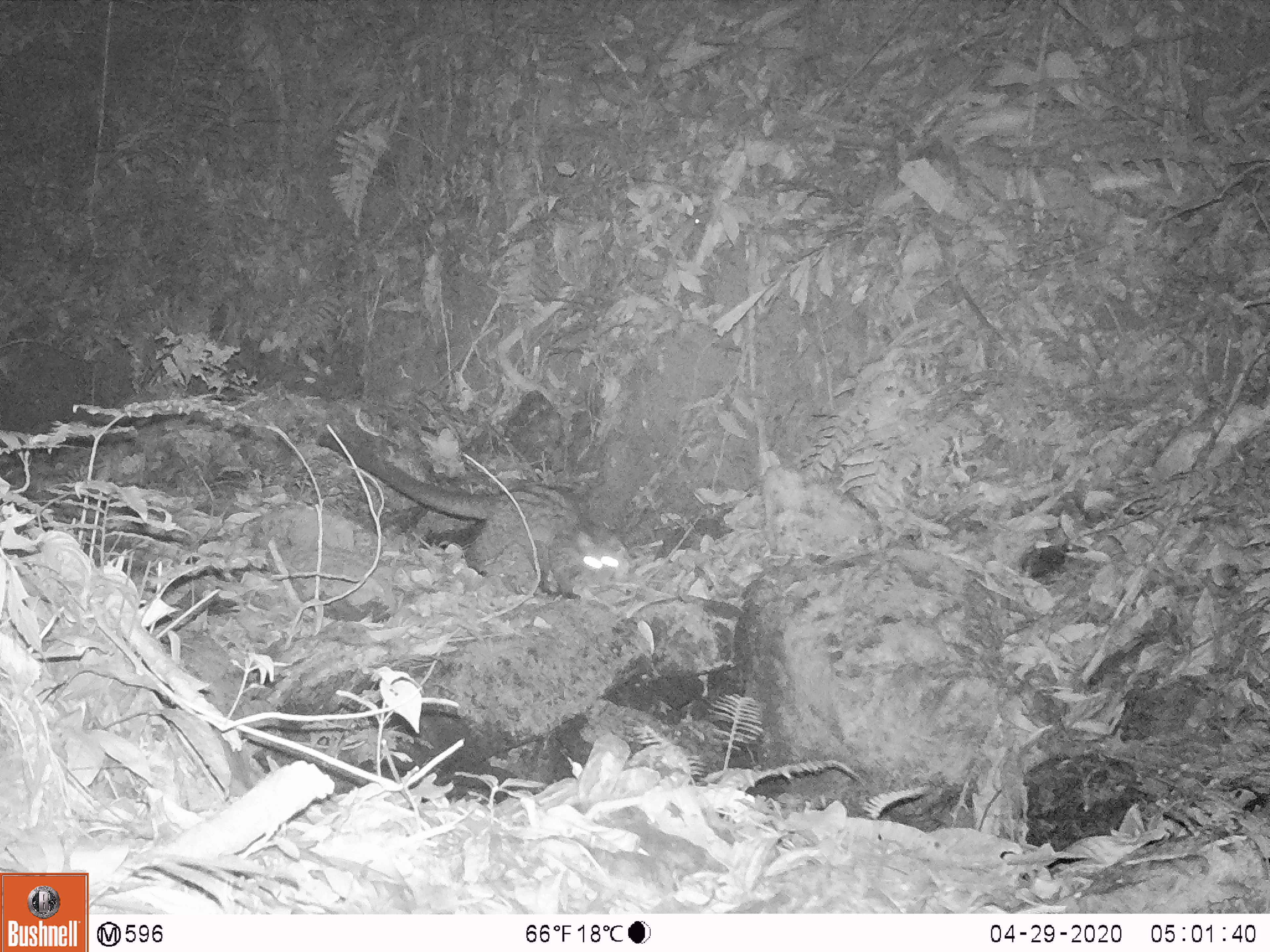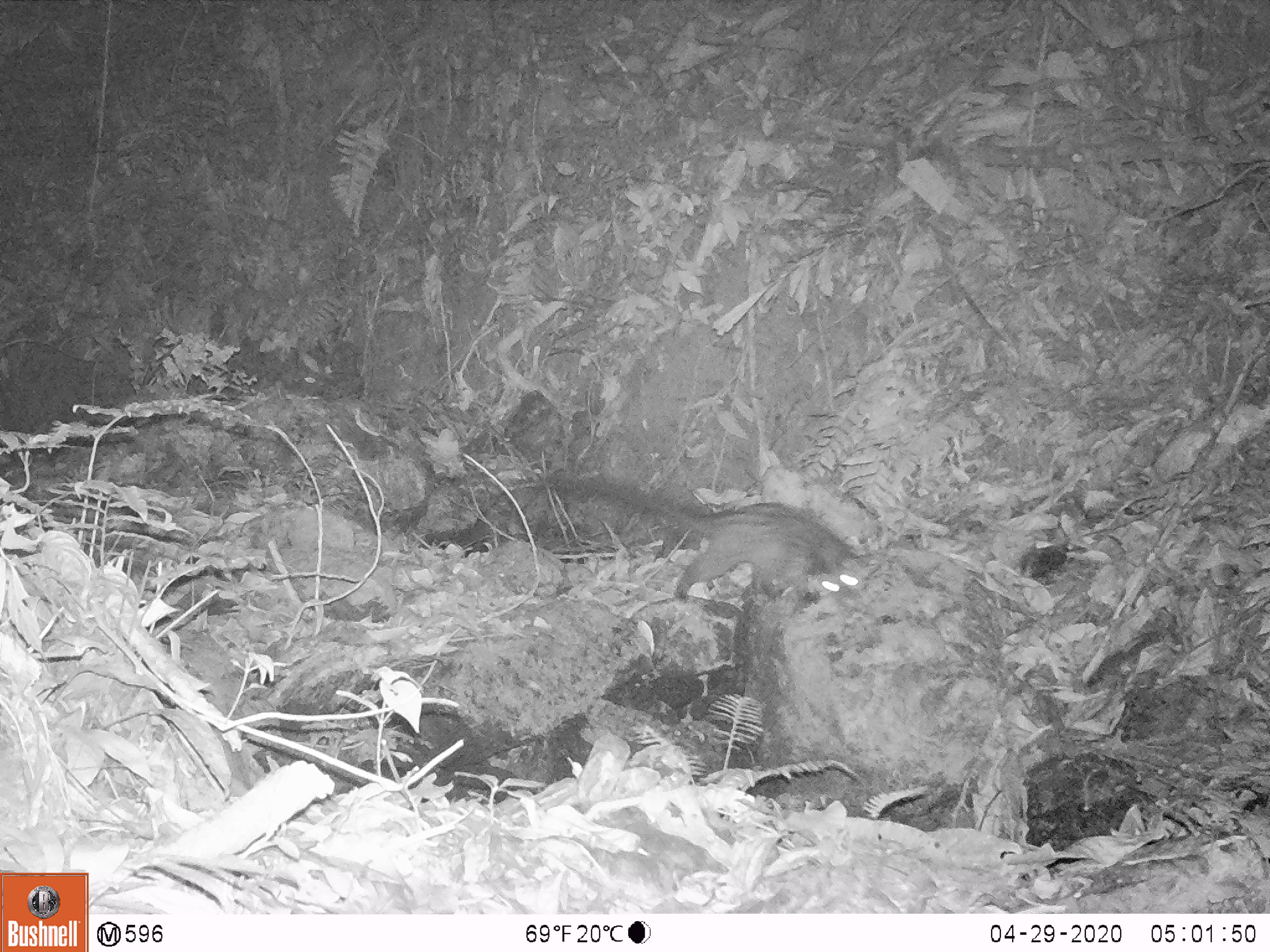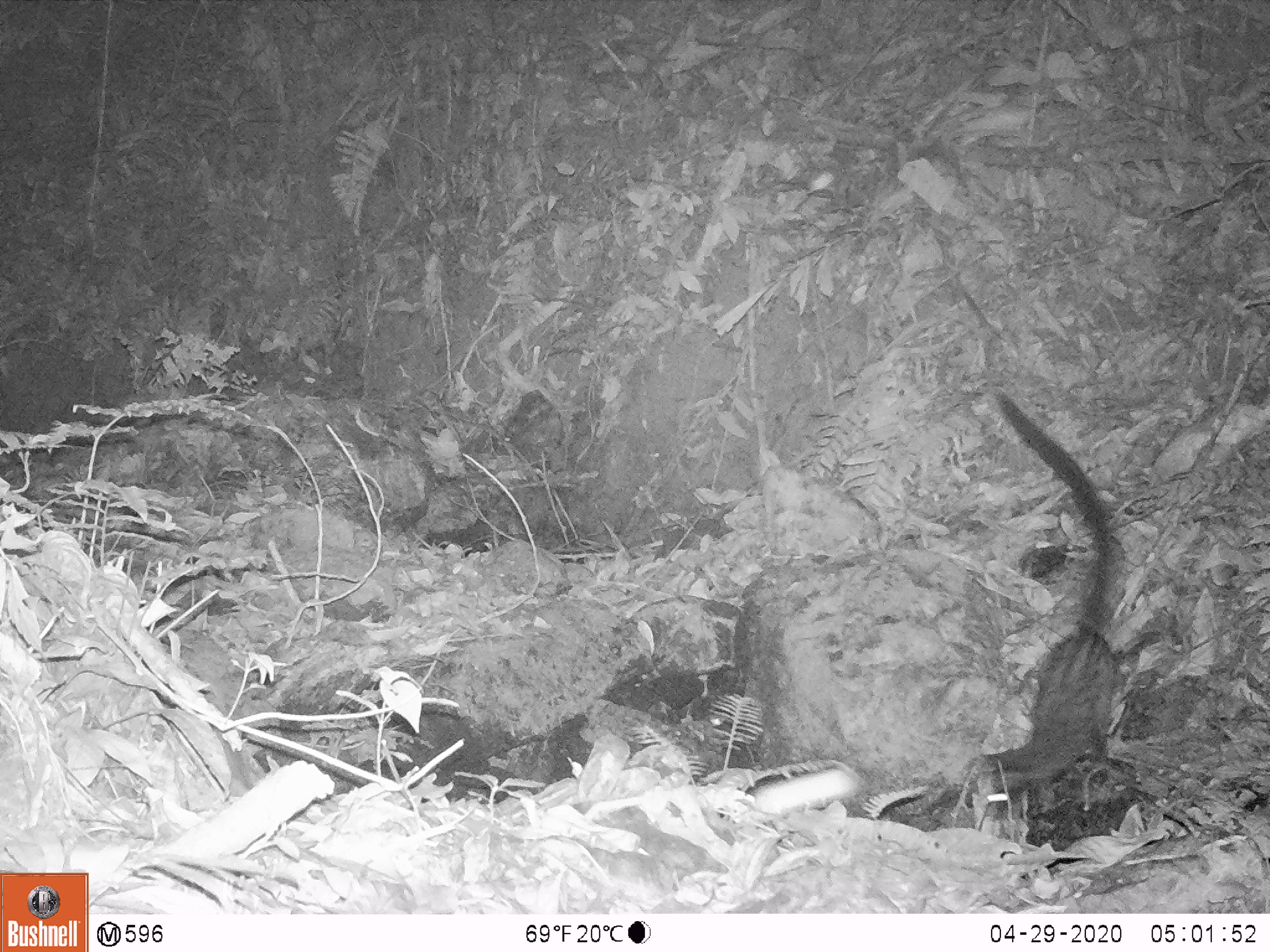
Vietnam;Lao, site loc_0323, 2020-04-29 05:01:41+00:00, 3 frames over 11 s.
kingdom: Animalia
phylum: Chordata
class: Mammalia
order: Carnivora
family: Viverridae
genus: Paradoxurus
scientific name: Paradoxurus hermaphroditus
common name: common palm civet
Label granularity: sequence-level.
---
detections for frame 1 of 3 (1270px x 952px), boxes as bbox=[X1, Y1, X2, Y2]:
common palm civet: bbox=[315, 429, 636, 598]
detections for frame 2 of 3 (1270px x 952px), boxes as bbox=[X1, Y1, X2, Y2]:
common palm civet: bbox=[529, 470, 866, 605]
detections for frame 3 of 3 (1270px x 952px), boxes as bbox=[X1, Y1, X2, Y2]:
common palm civet: bbox=[963, 386, 1136, 808]